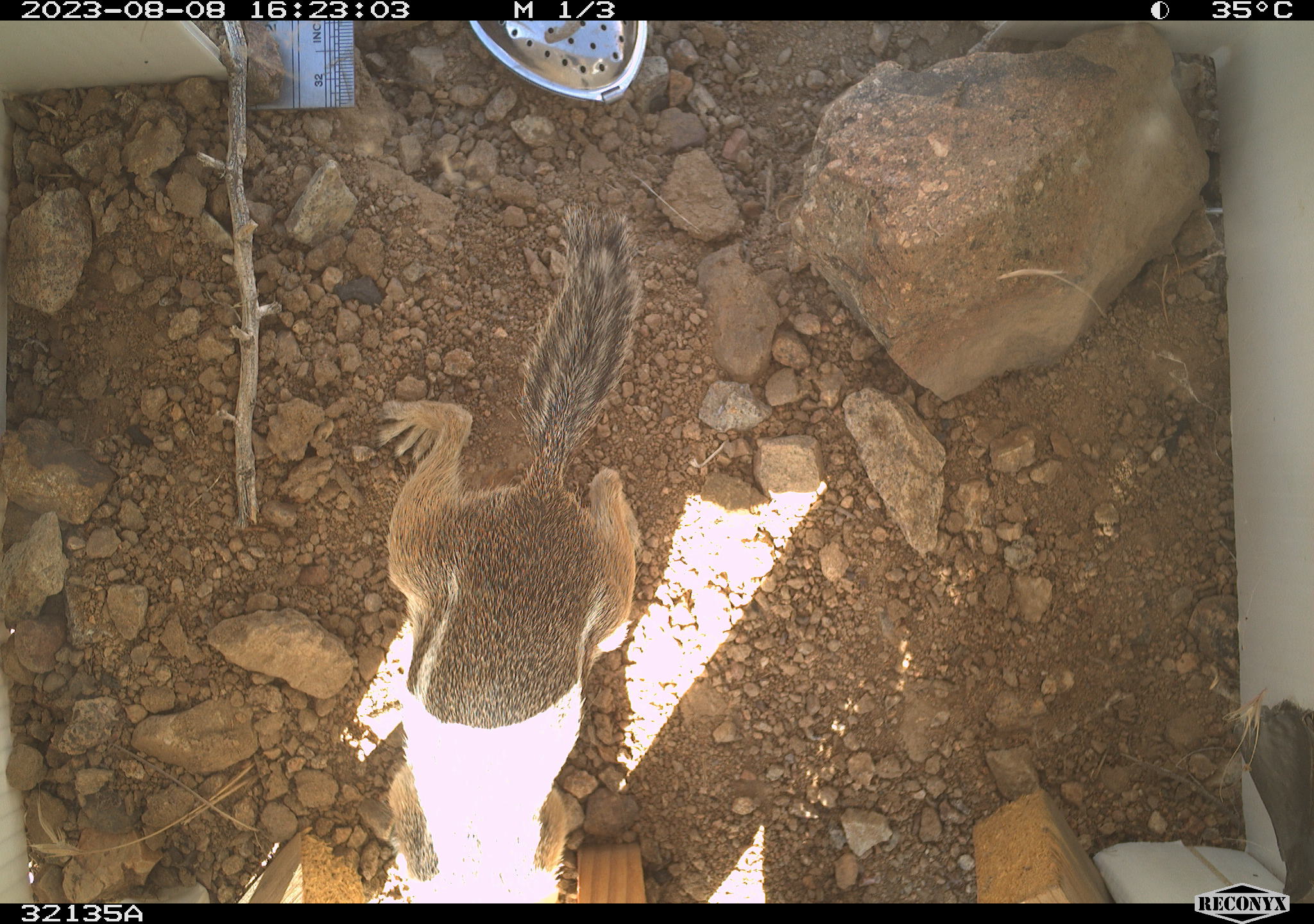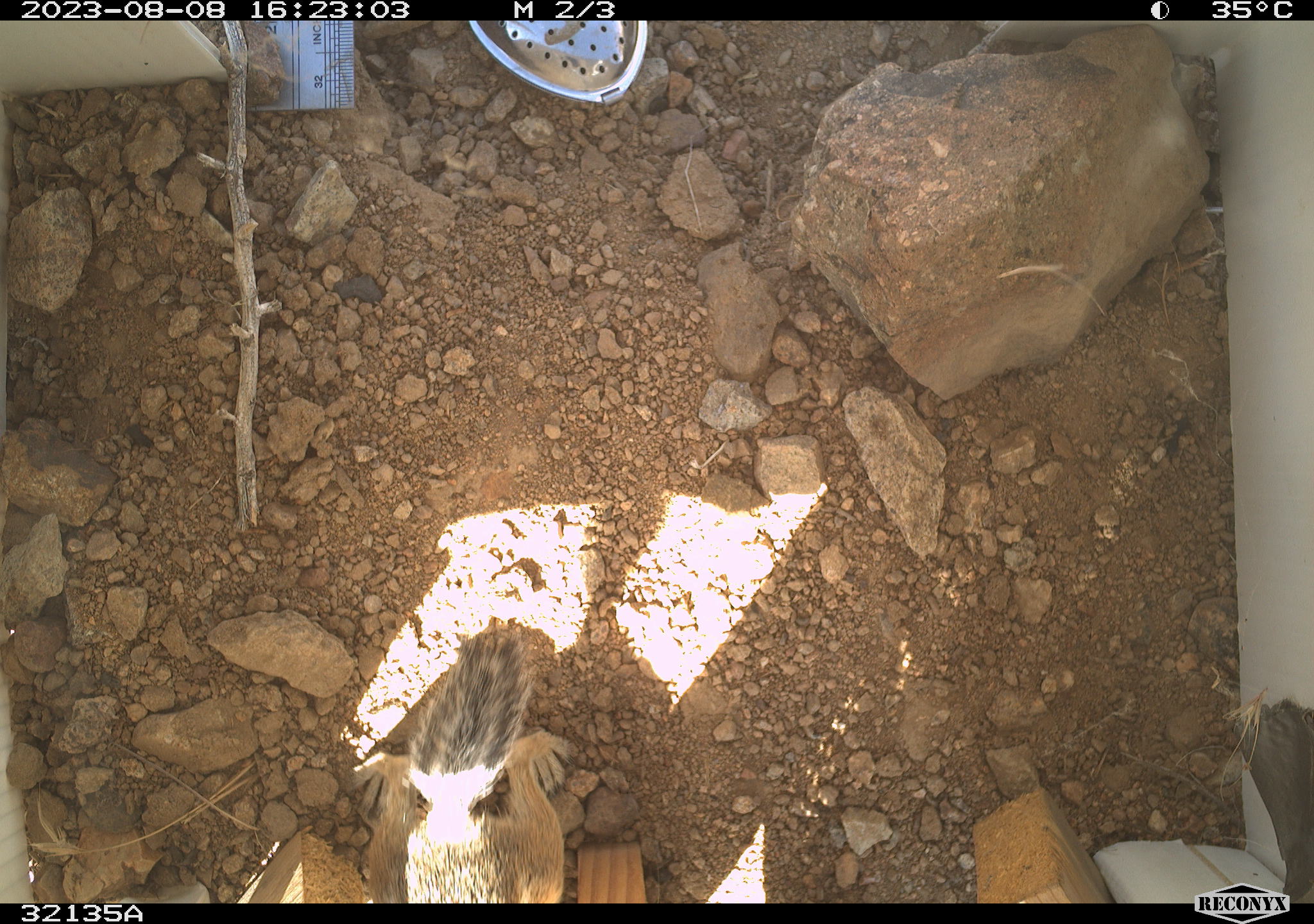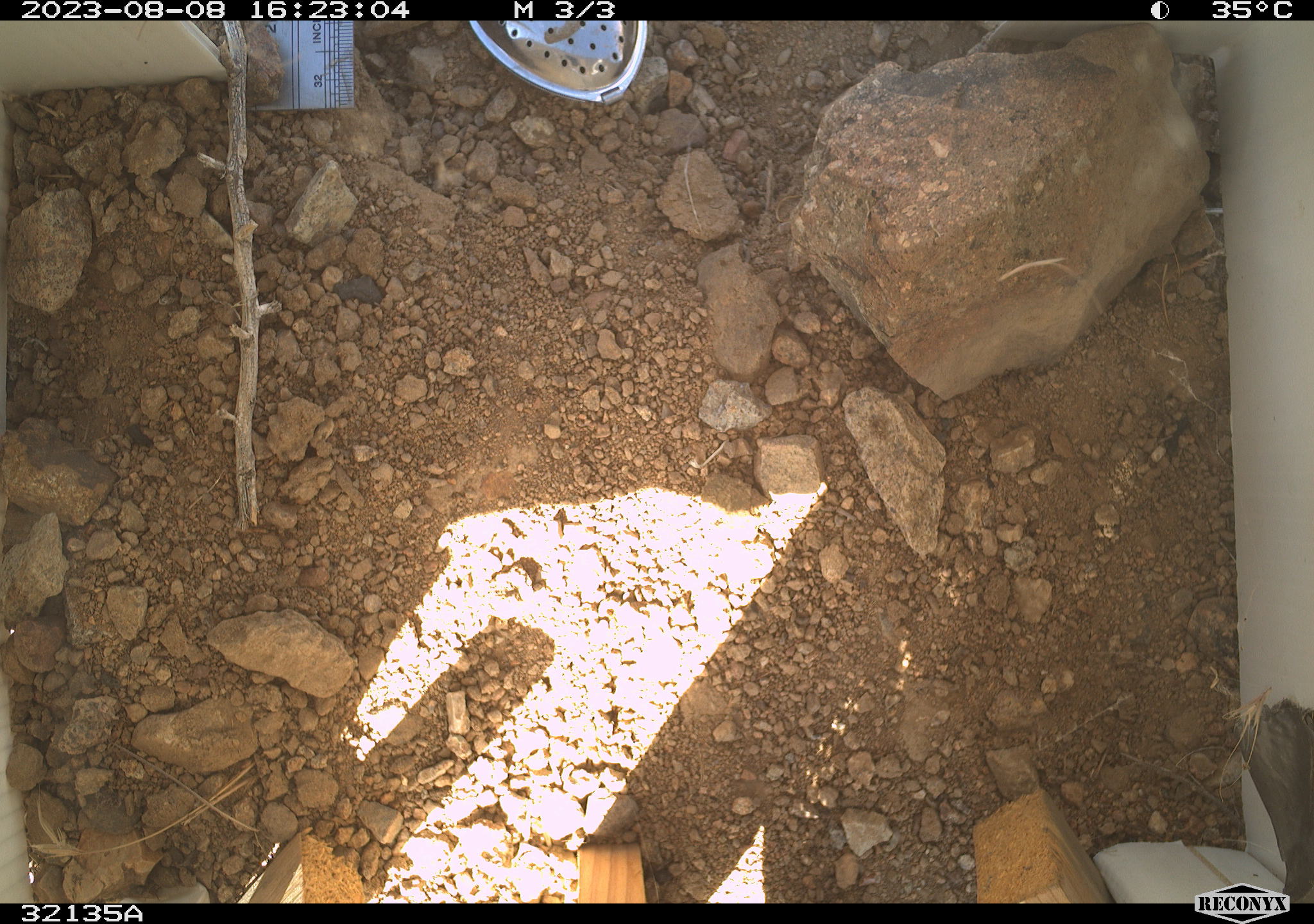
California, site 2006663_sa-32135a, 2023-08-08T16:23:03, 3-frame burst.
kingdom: Animalia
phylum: Chordata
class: Mammalia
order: Rodentia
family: Sciuridae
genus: Ammospermophilus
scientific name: Ammospermophilus leucurus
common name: white-tailed antelope squirrel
White-tailed antelope squirrel (Ammospermophilus leucurus).